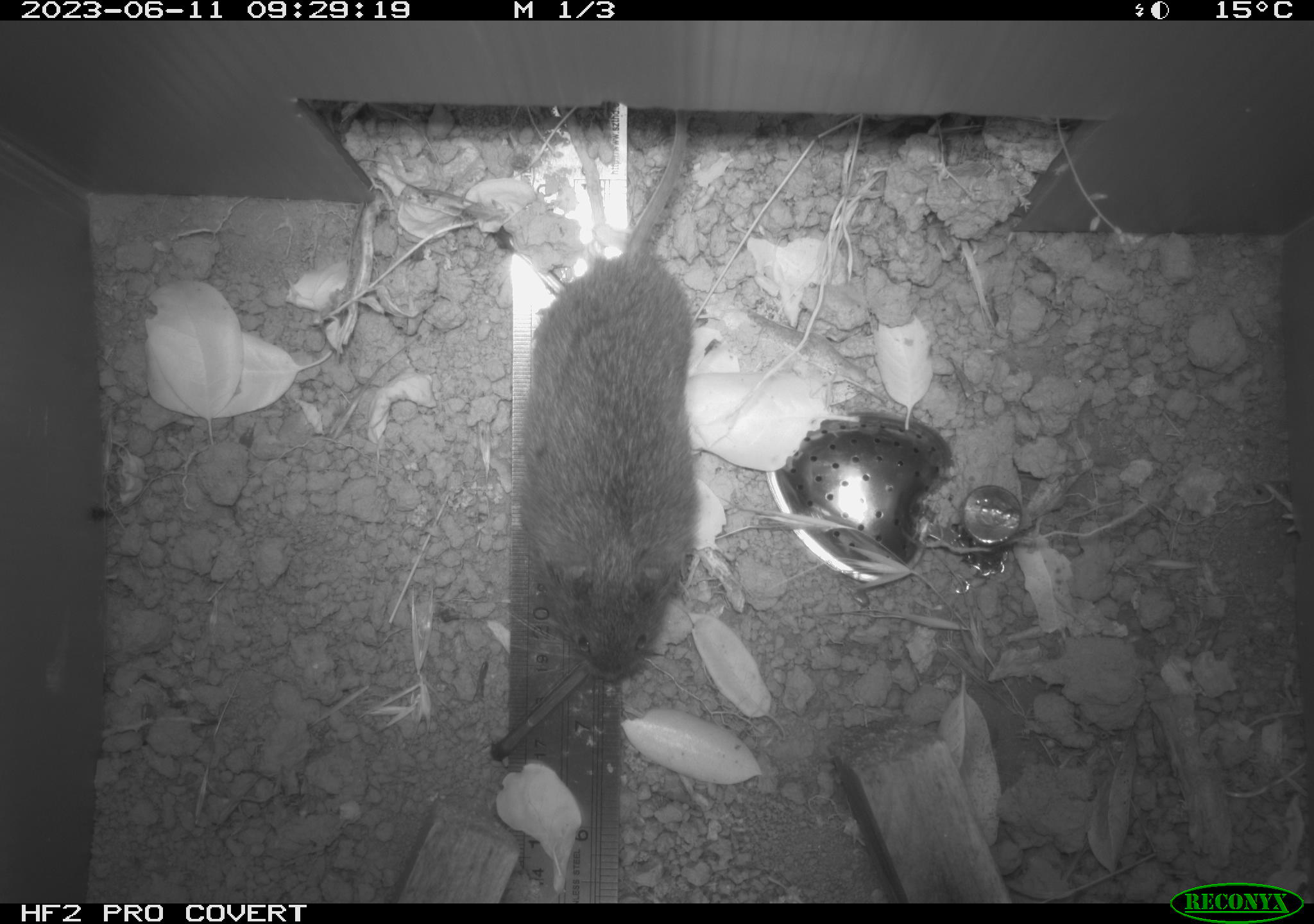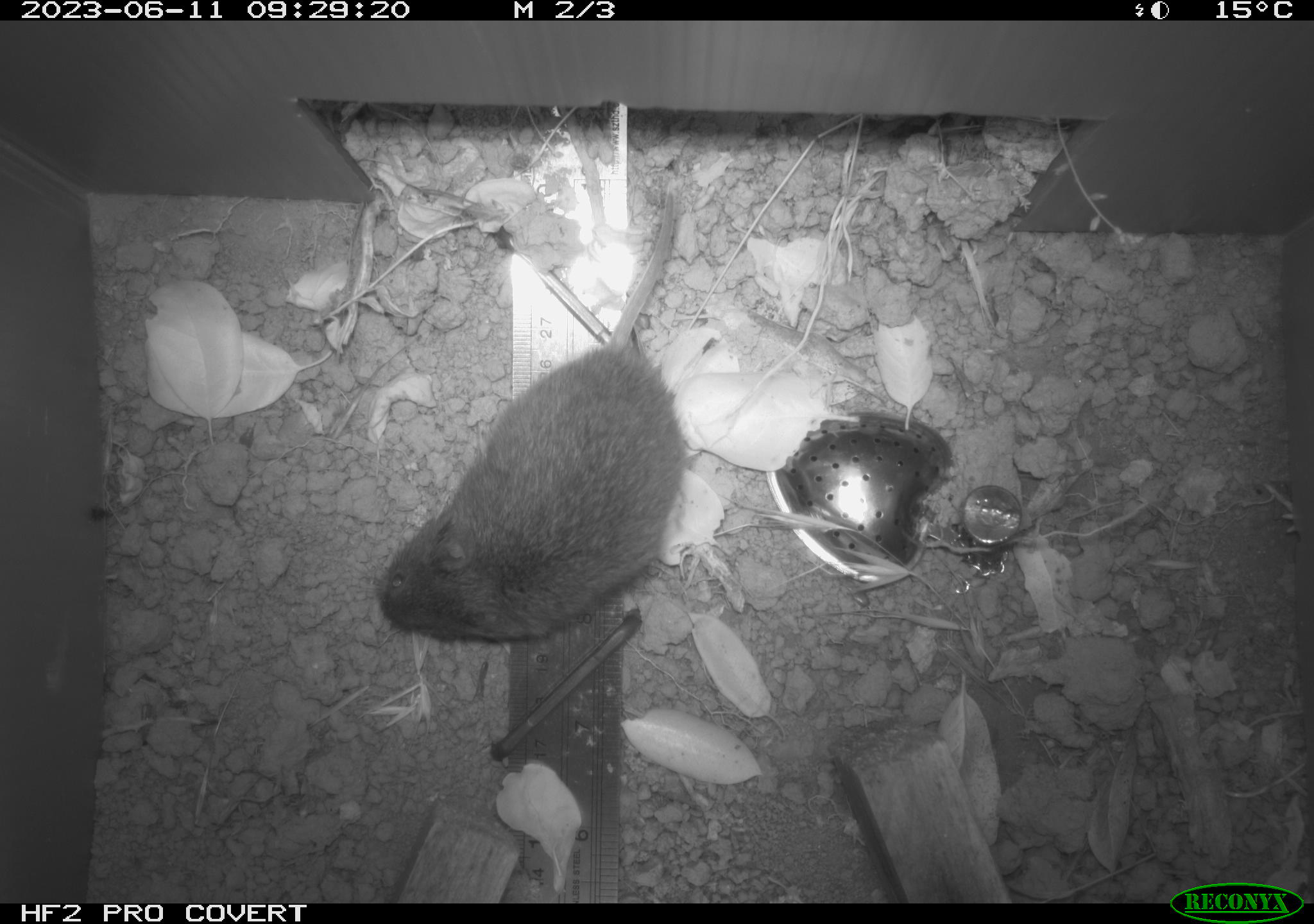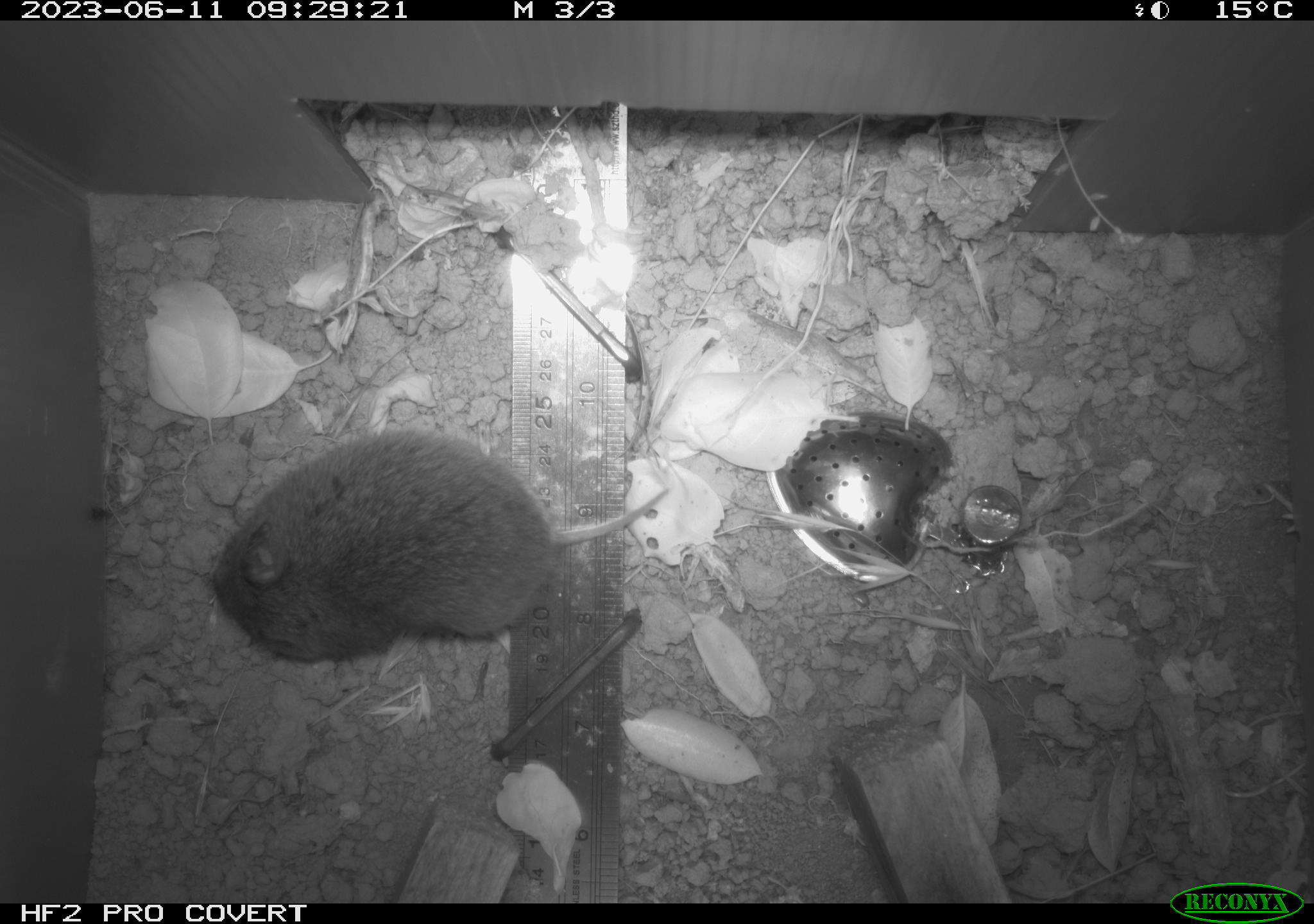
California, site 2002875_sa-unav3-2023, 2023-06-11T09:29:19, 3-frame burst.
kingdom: Animalia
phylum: Chordata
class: Mammalia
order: Rodentia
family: Cricetidae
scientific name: Arvicolinae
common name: voles, lemmings, and muskrats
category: arvicolinae subfamily